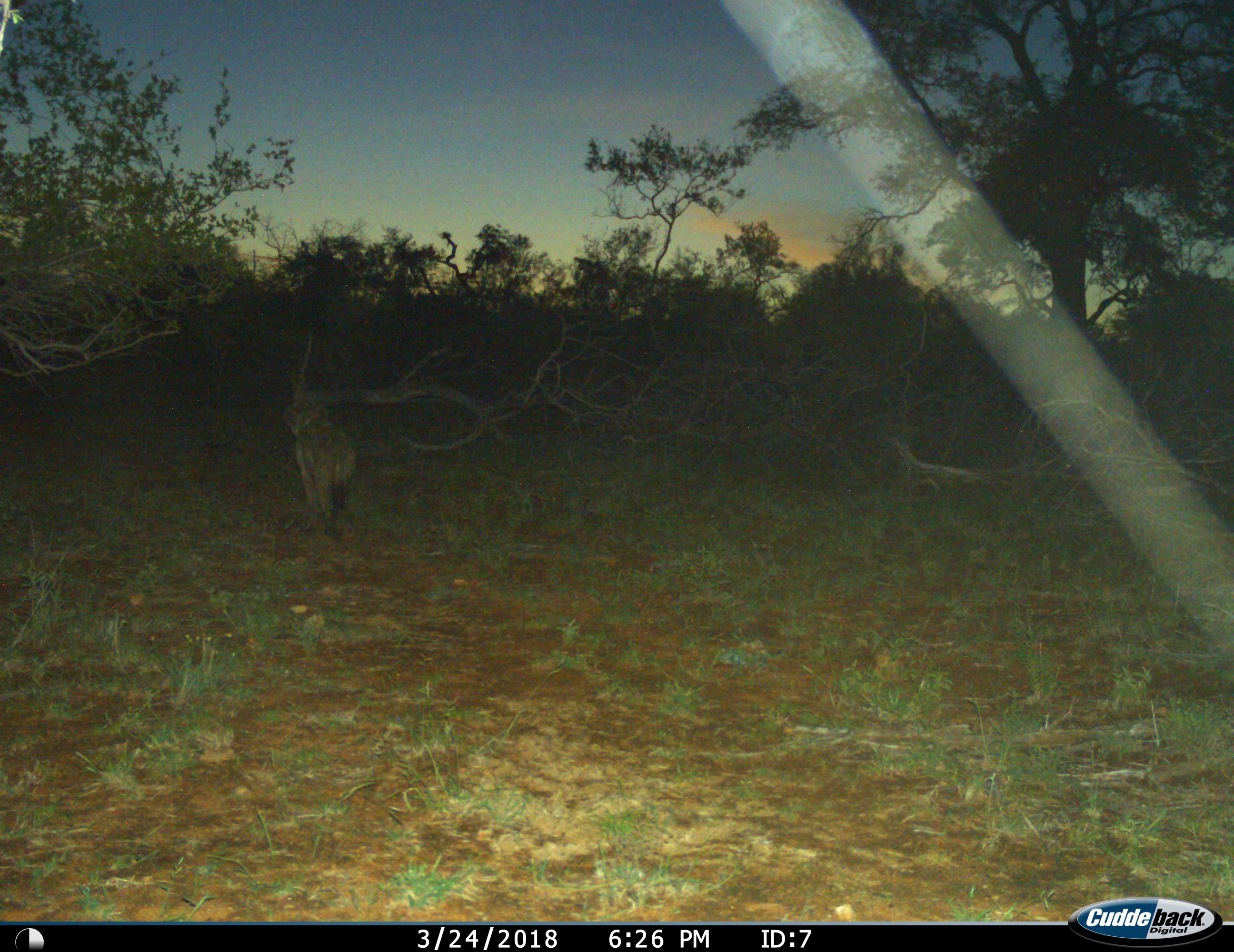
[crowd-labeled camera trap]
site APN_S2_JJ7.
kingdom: Animalia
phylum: Chordata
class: Mammalia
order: Carnivora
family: Hyaenidae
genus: Crocuta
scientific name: Crocuta crocuta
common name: spotted hyena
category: hyenaspotted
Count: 1.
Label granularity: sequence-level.